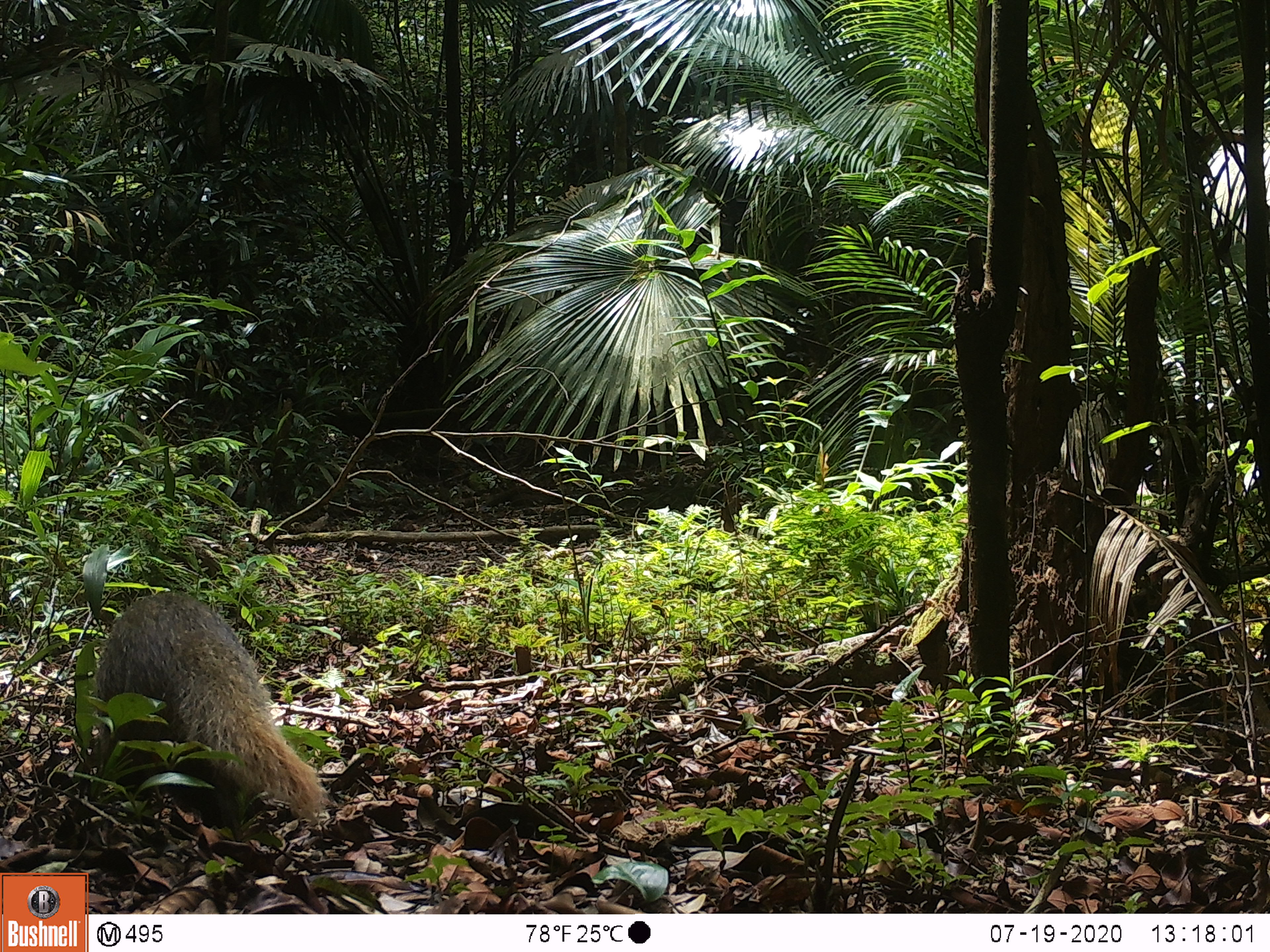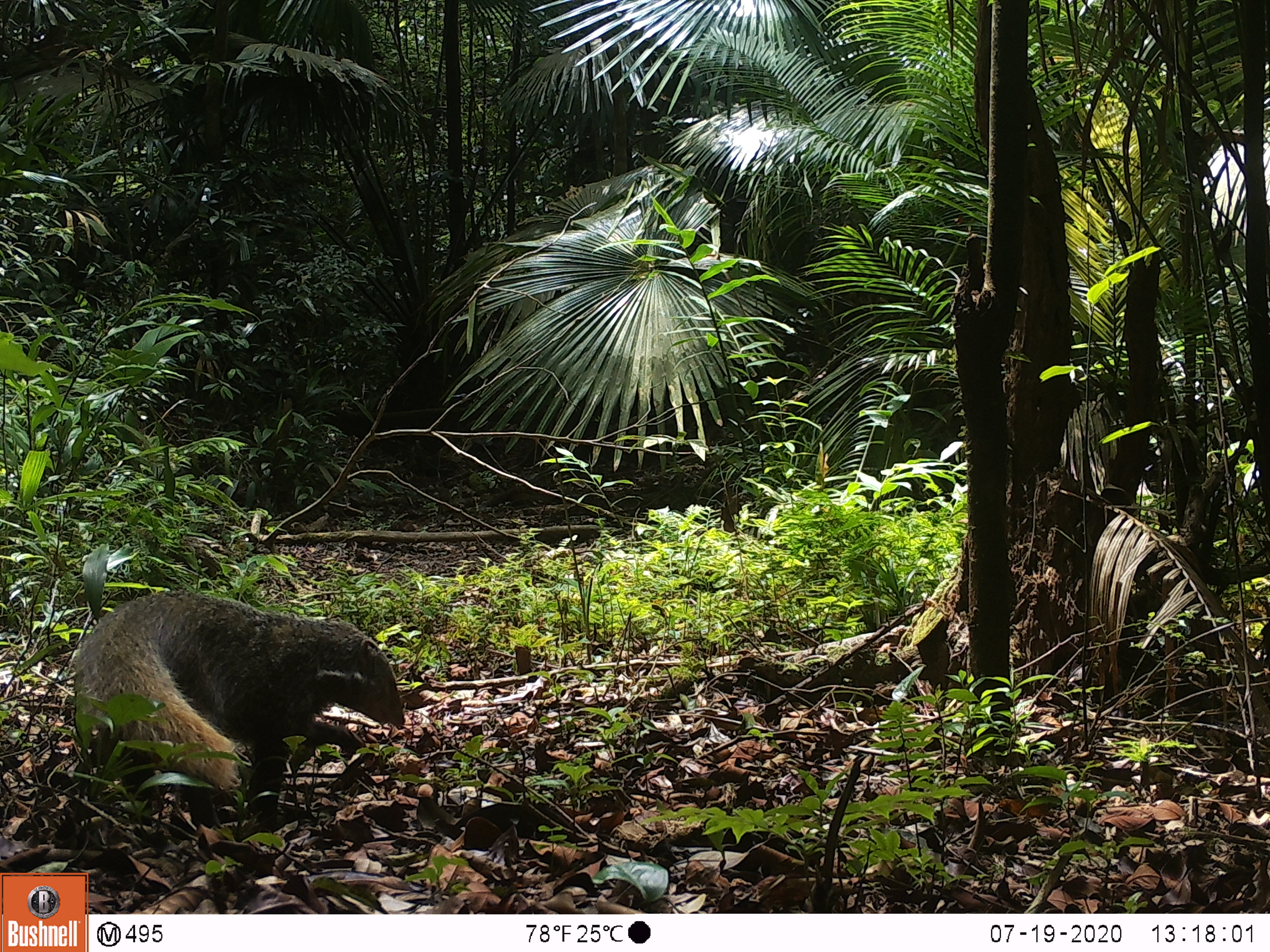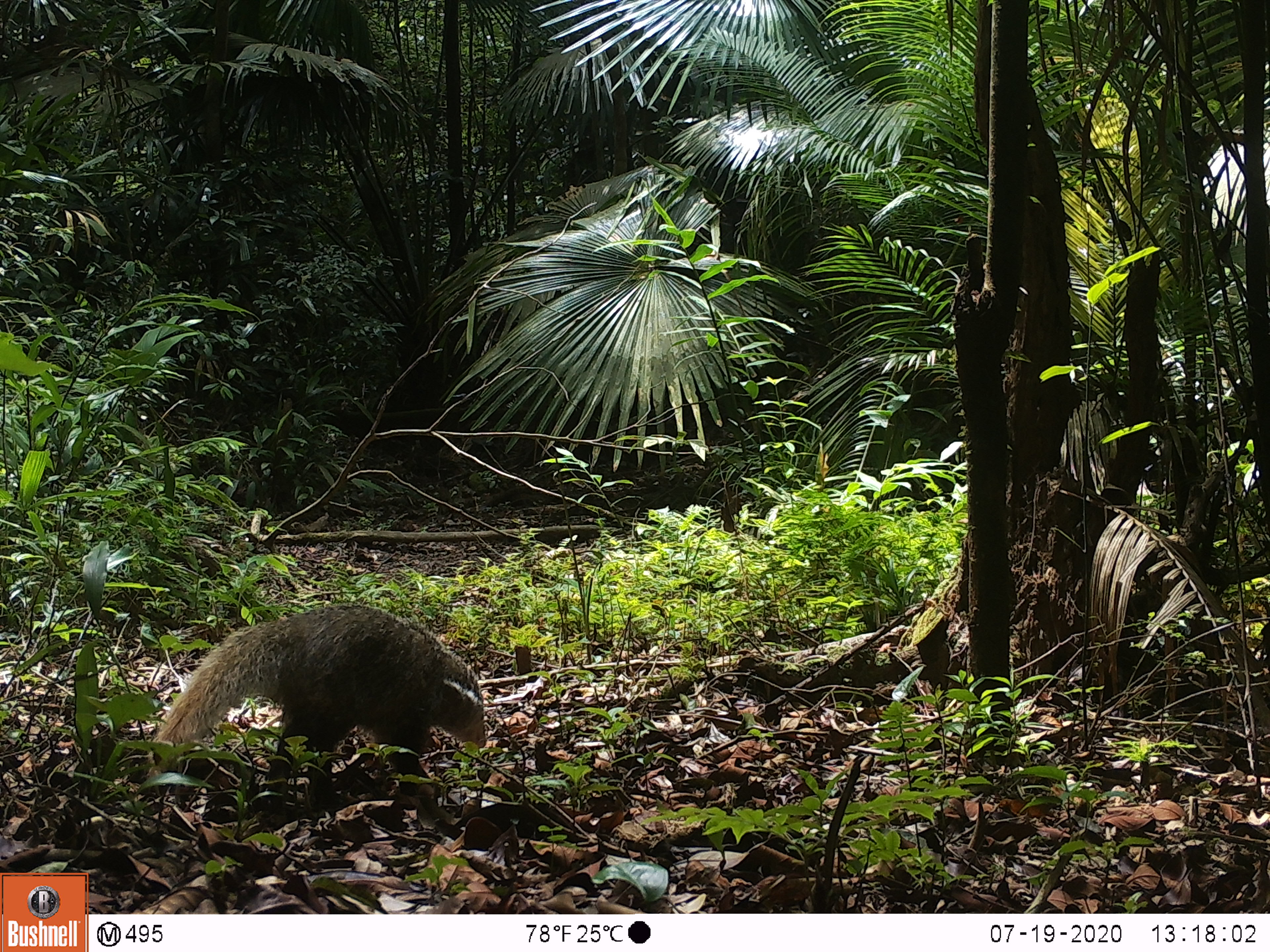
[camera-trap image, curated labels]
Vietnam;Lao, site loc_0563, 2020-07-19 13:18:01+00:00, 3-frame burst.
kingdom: Animalia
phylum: Chordata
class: Mammalia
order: Carnivora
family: Herpestidae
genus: Urva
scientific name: Urva urva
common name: crab-eating mongoose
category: crab eating mongoose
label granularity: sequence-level